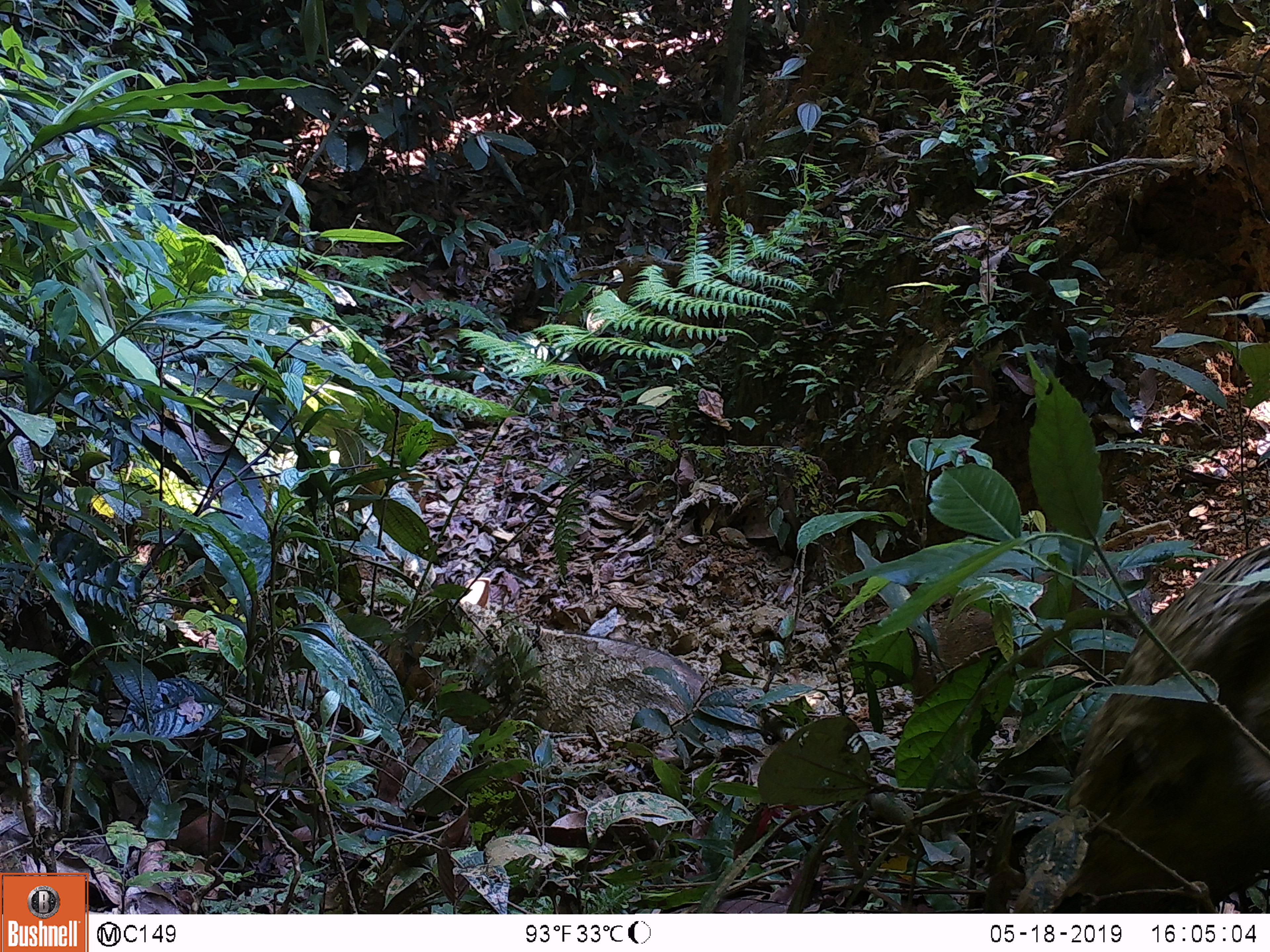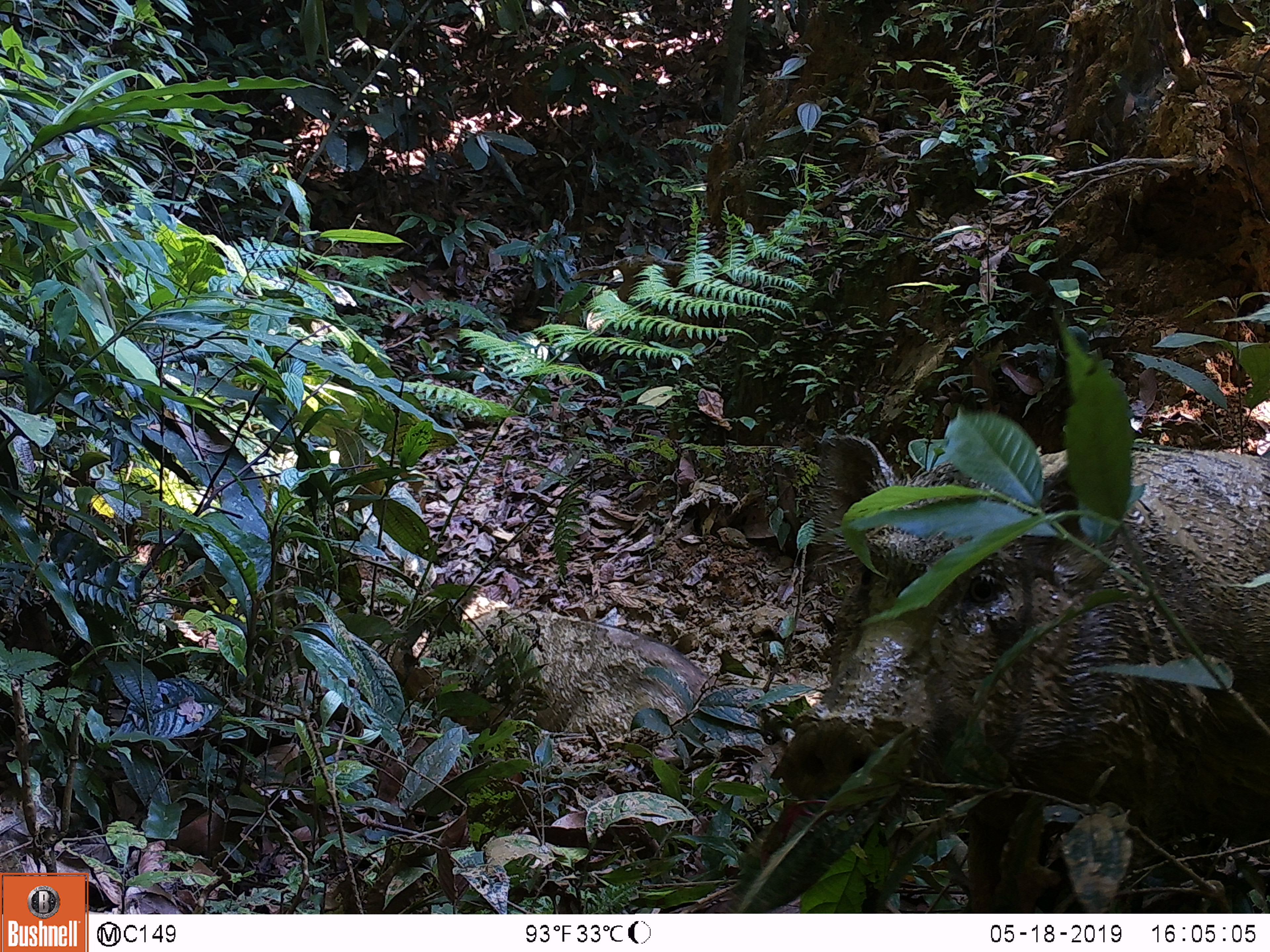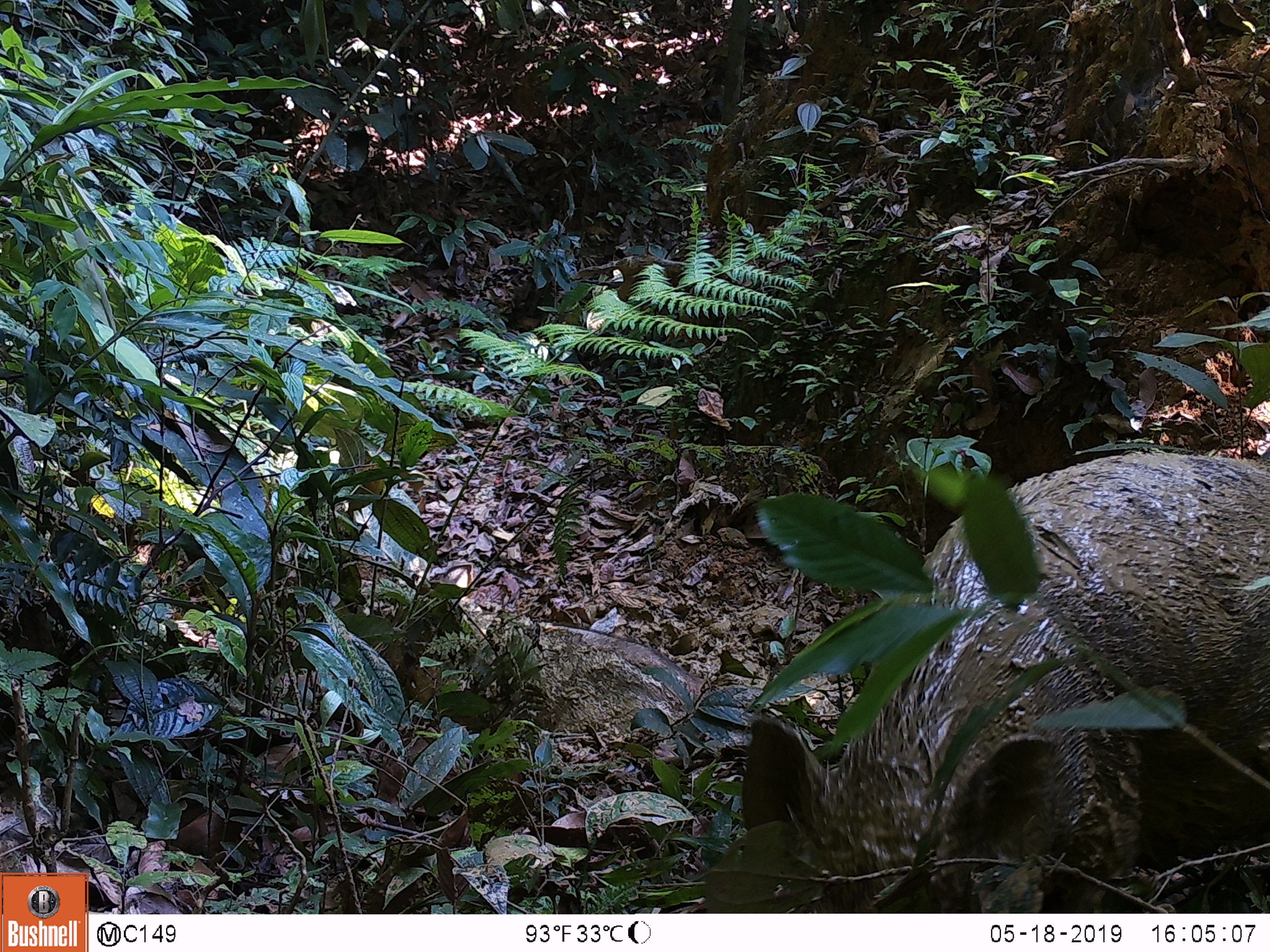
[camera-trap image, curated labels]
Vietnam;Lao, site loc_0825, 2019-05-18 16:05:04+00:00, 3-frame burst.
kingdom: Animalia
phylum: Chordata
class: Mammalia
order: Artiodactyla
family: Suidae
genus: Sus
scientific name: Sus scrofa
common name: eurasian wild pig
Eurasian wild pig (Sus scrofa). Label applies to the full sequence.